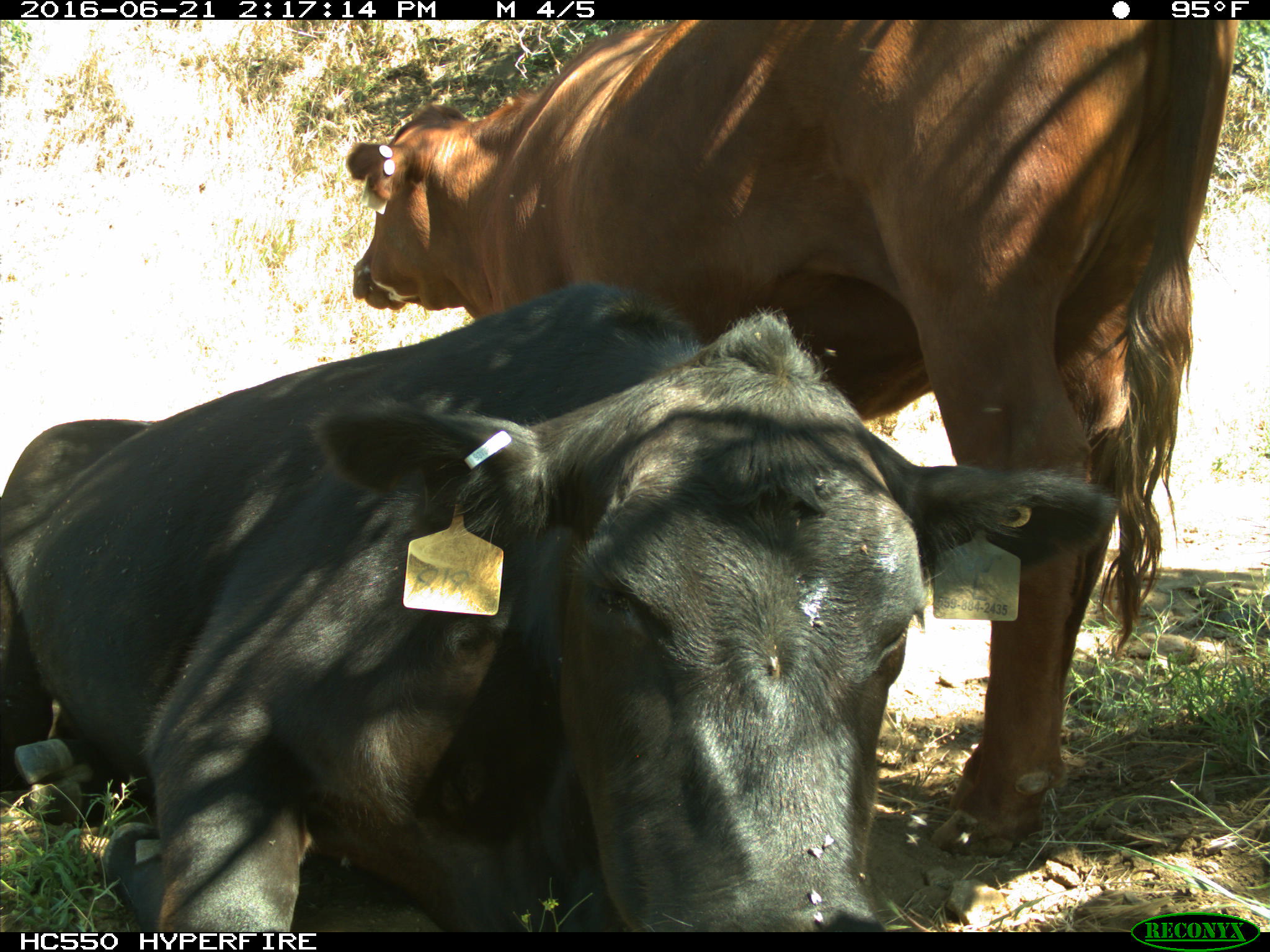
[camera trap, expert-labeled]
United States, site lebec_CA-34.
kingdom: Animalia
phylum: Chordata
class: Mammalia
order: Artiodactyla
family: Bovidae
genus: Bos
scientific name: Bos taurus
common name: domestic cow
Bos taurus (domestic cow).